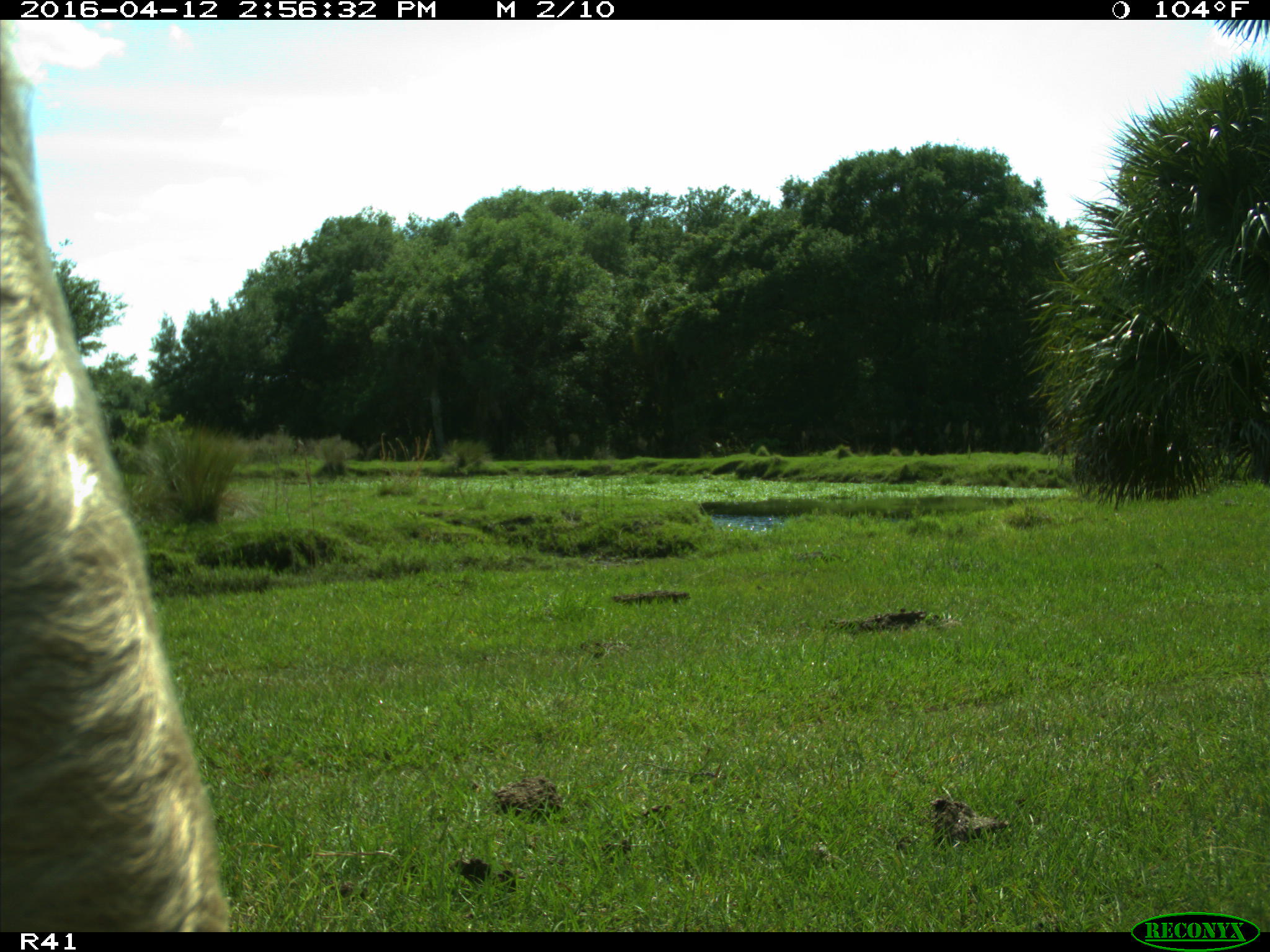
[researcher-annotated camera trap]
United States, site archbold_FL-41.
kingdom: Animalia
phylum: Chordata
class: Mammalia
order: Artiodactyla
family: Bovidae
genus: Bos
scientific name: Bos taurus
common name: domestic cow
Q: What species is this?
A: Bos taurus (domestic cow).